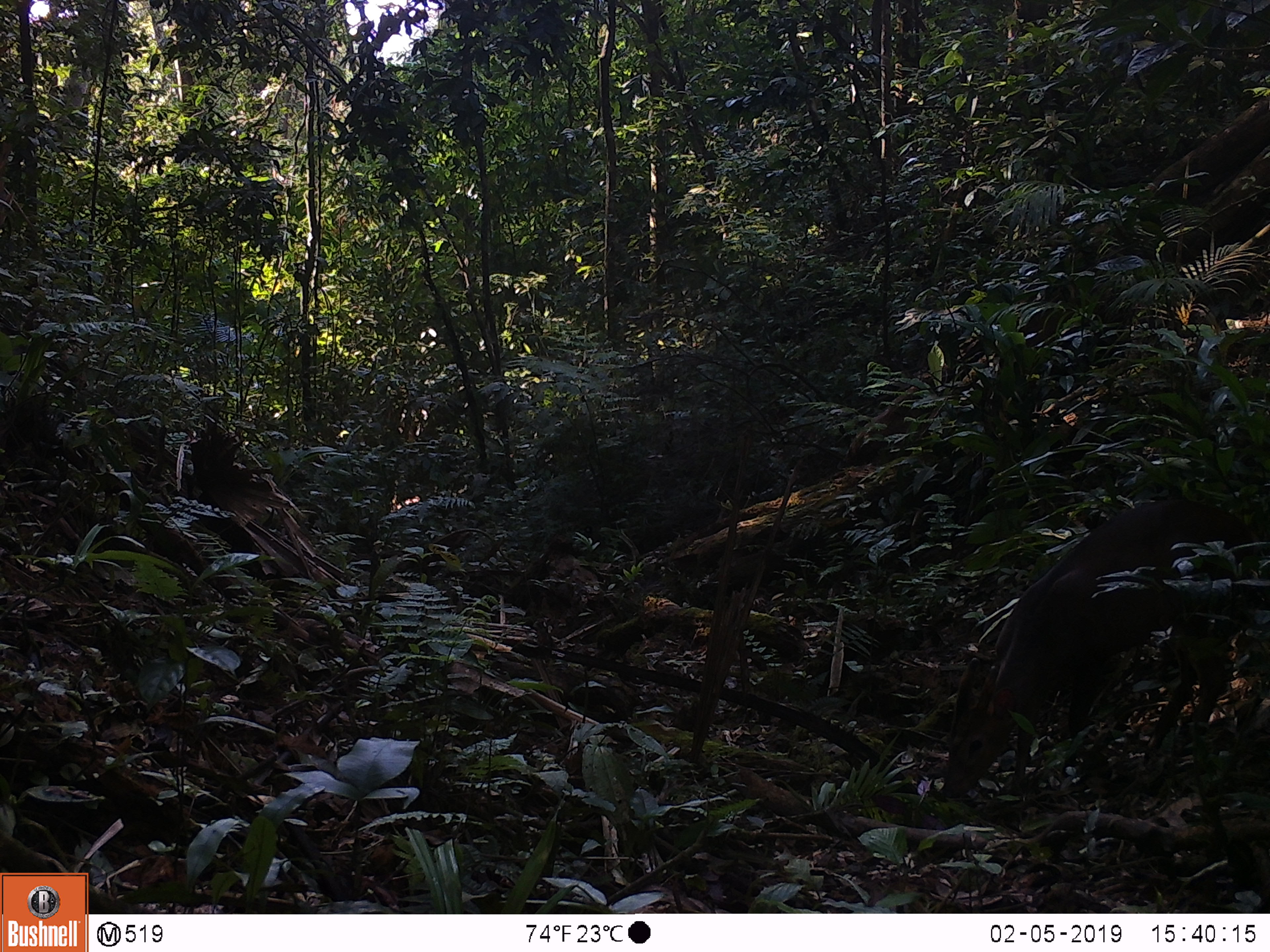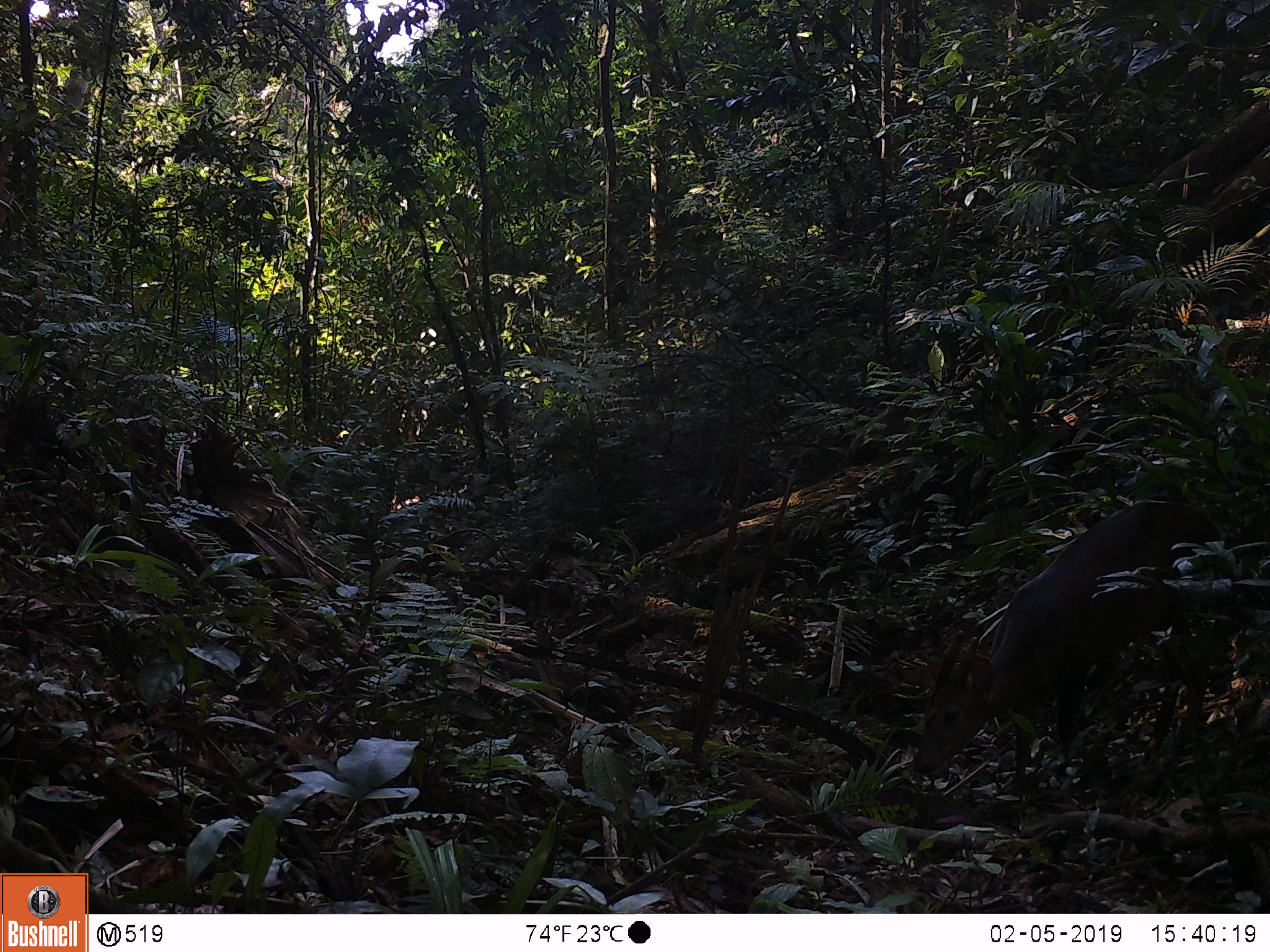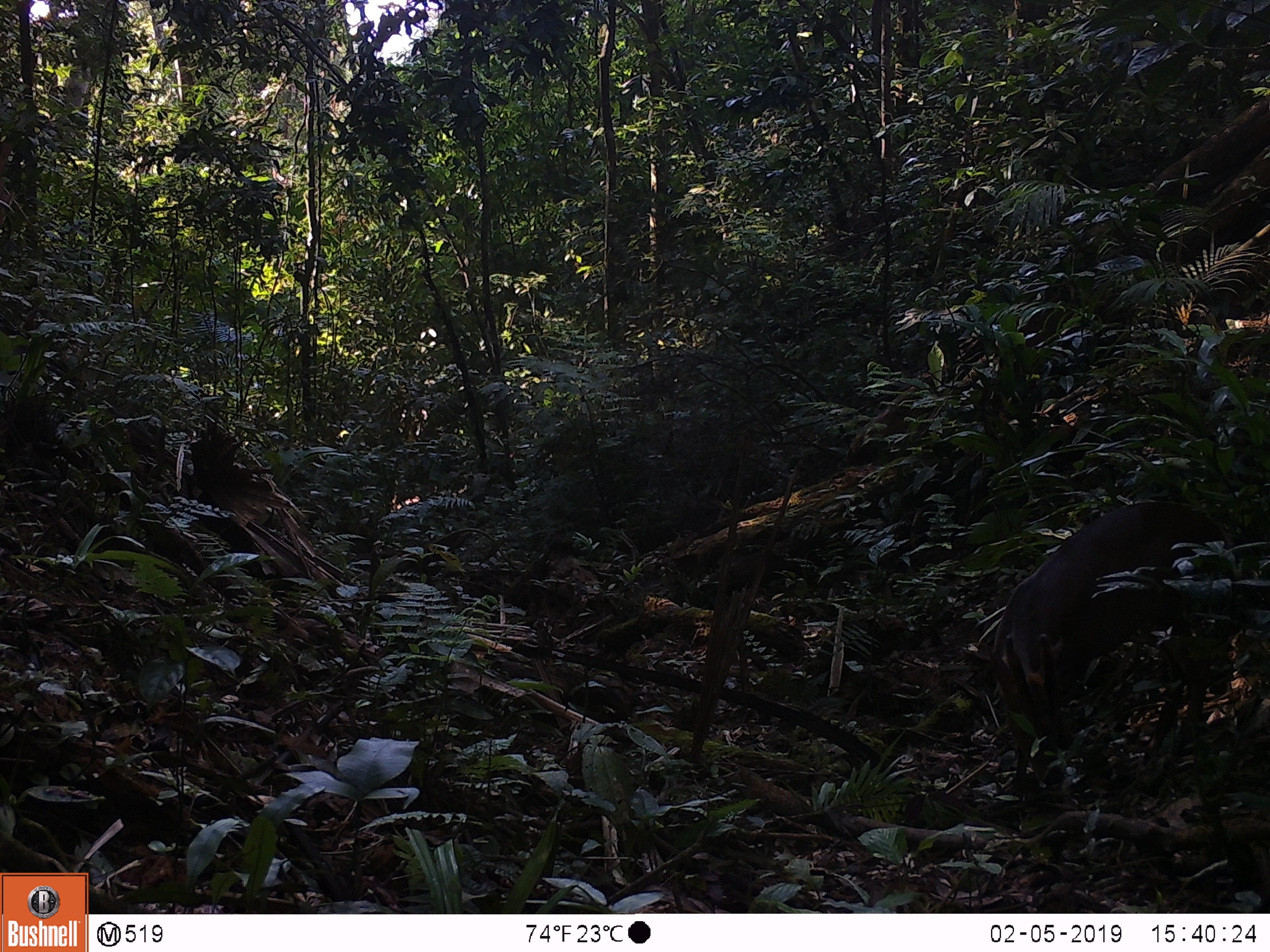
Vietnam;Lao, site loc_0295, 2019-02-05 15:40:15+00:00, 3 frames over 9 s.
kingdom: Animalia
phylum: Chordata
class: Mammalia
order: Artiodactyla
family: Cervidae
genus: Muntiacus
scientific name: Muntiacus vuquangensis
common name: large-antlered muntjac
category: large antlered muntjac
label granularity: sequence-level